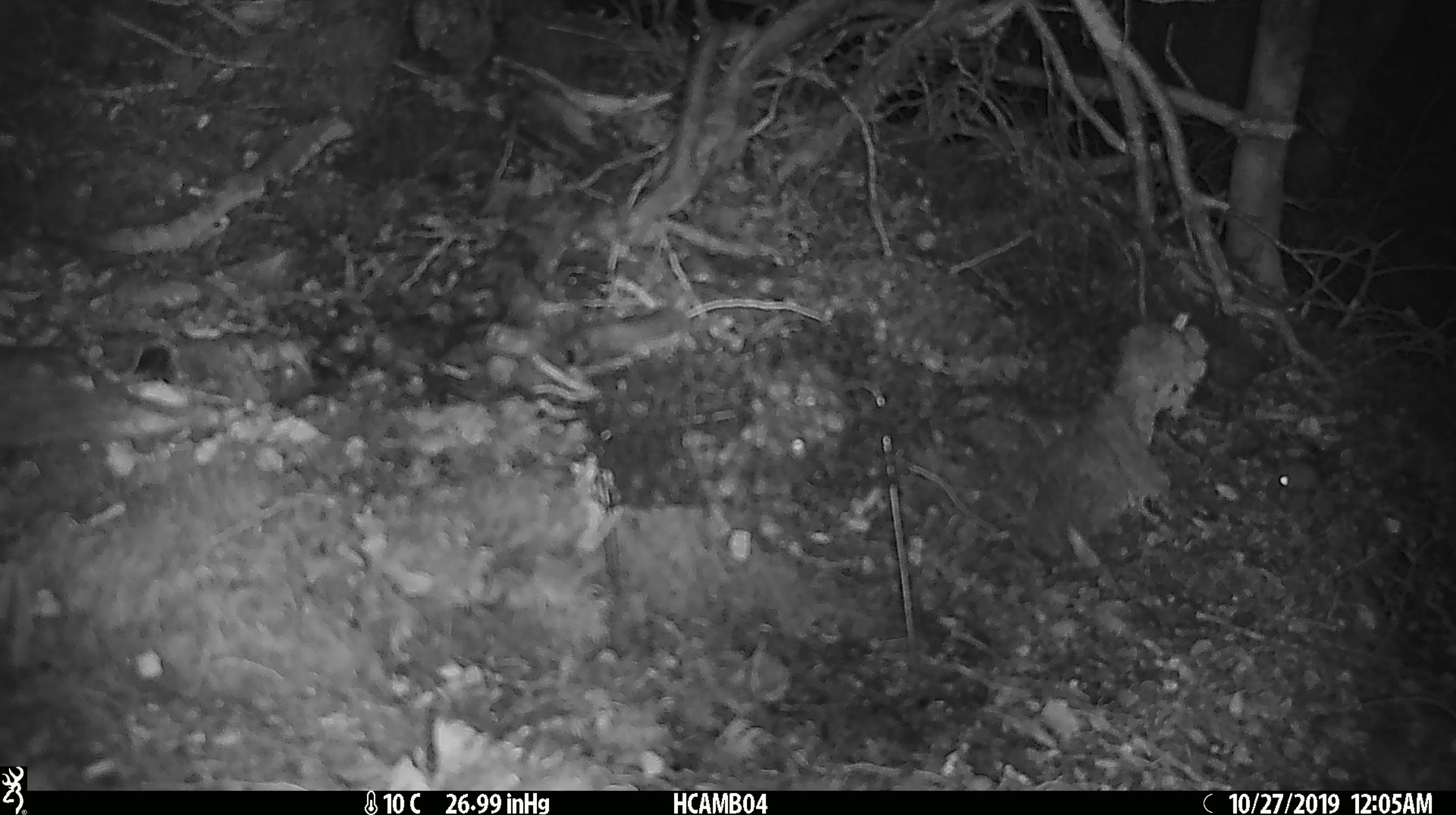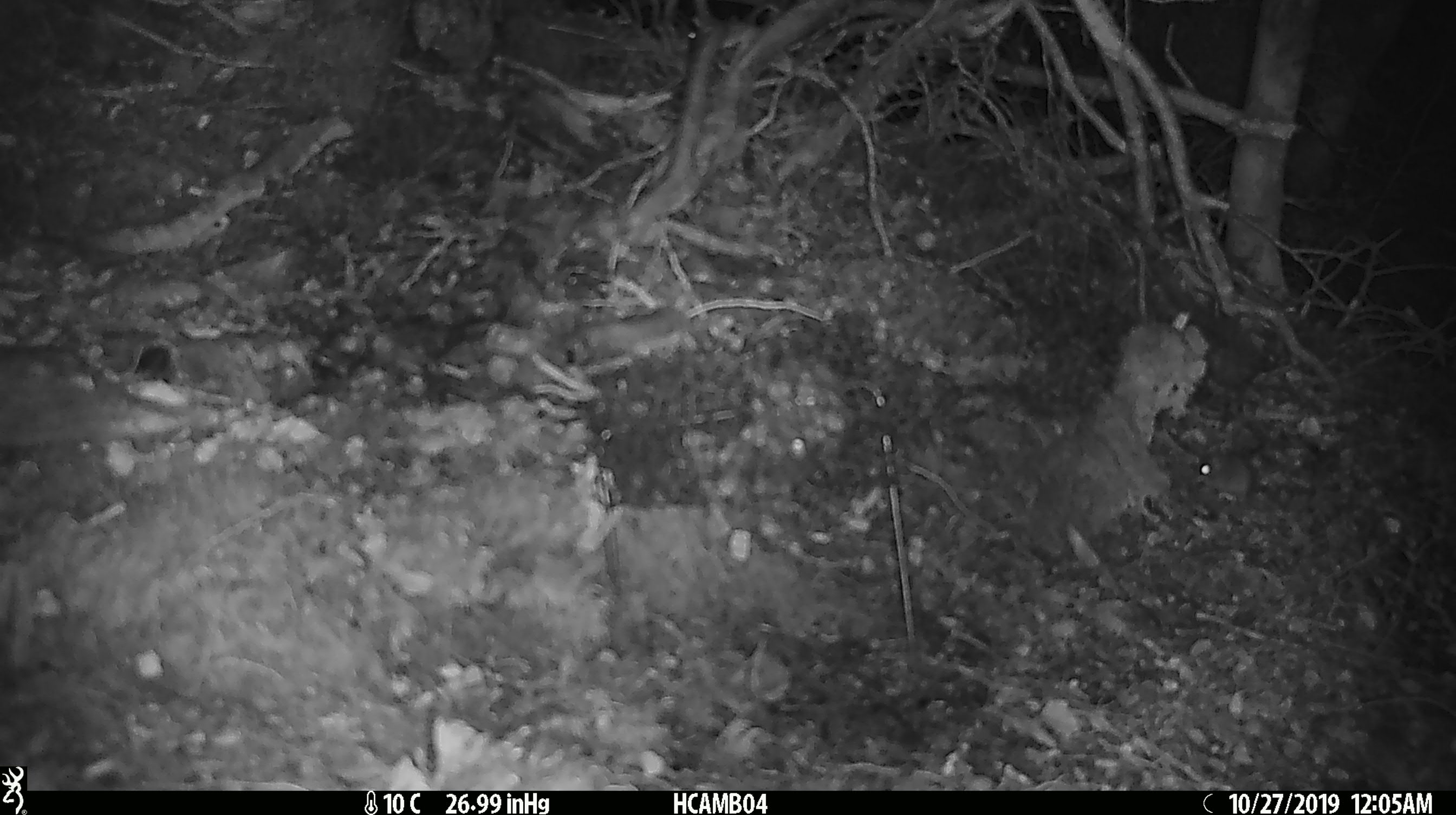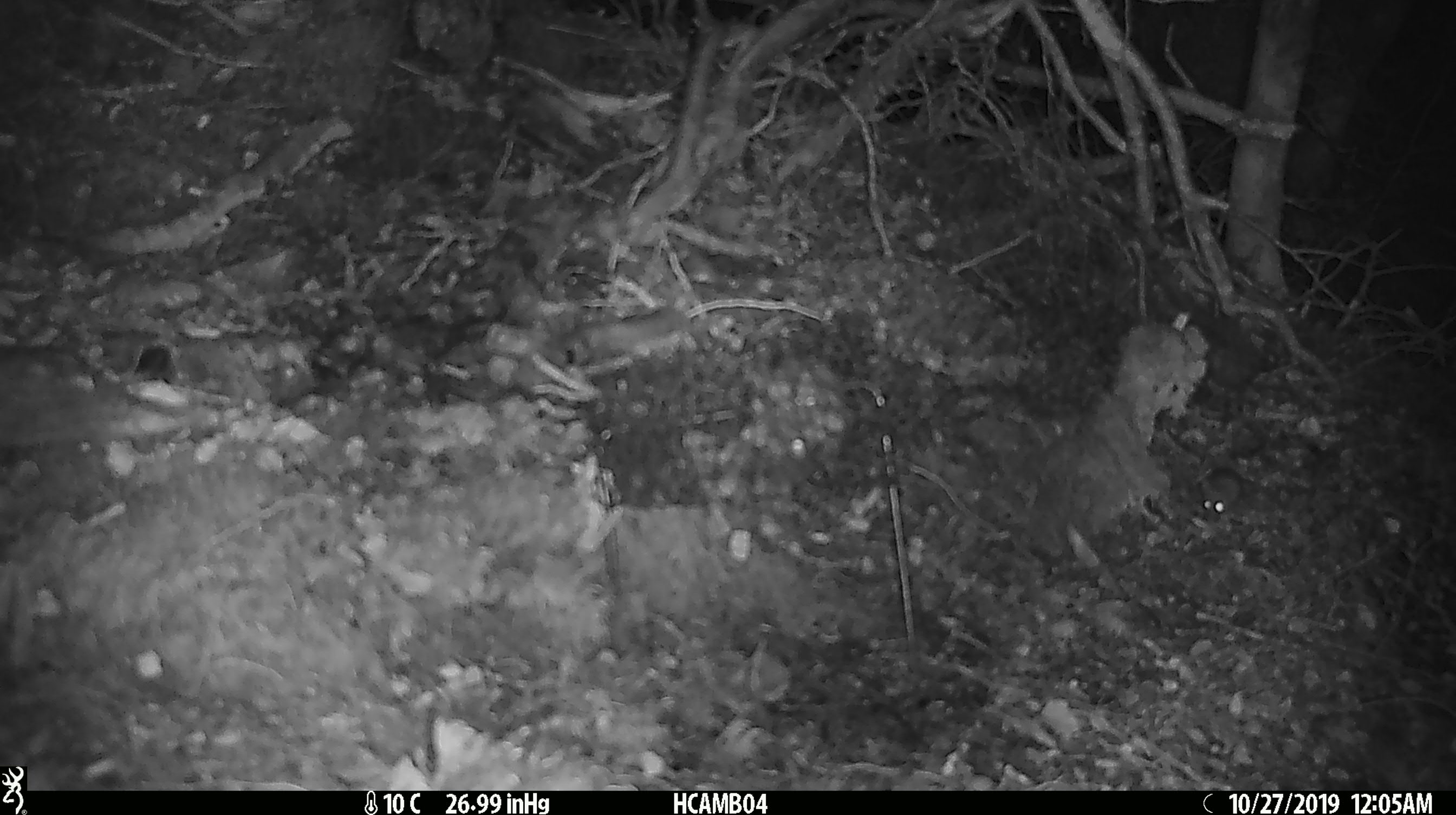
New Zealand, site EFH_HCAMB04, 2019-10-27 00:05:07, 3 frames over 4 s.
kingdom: Animalia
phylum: Chordata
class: Mammalia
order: Rodentia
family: Muridae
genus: Mus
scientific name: Mus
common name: mouse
Mouse (Mus).